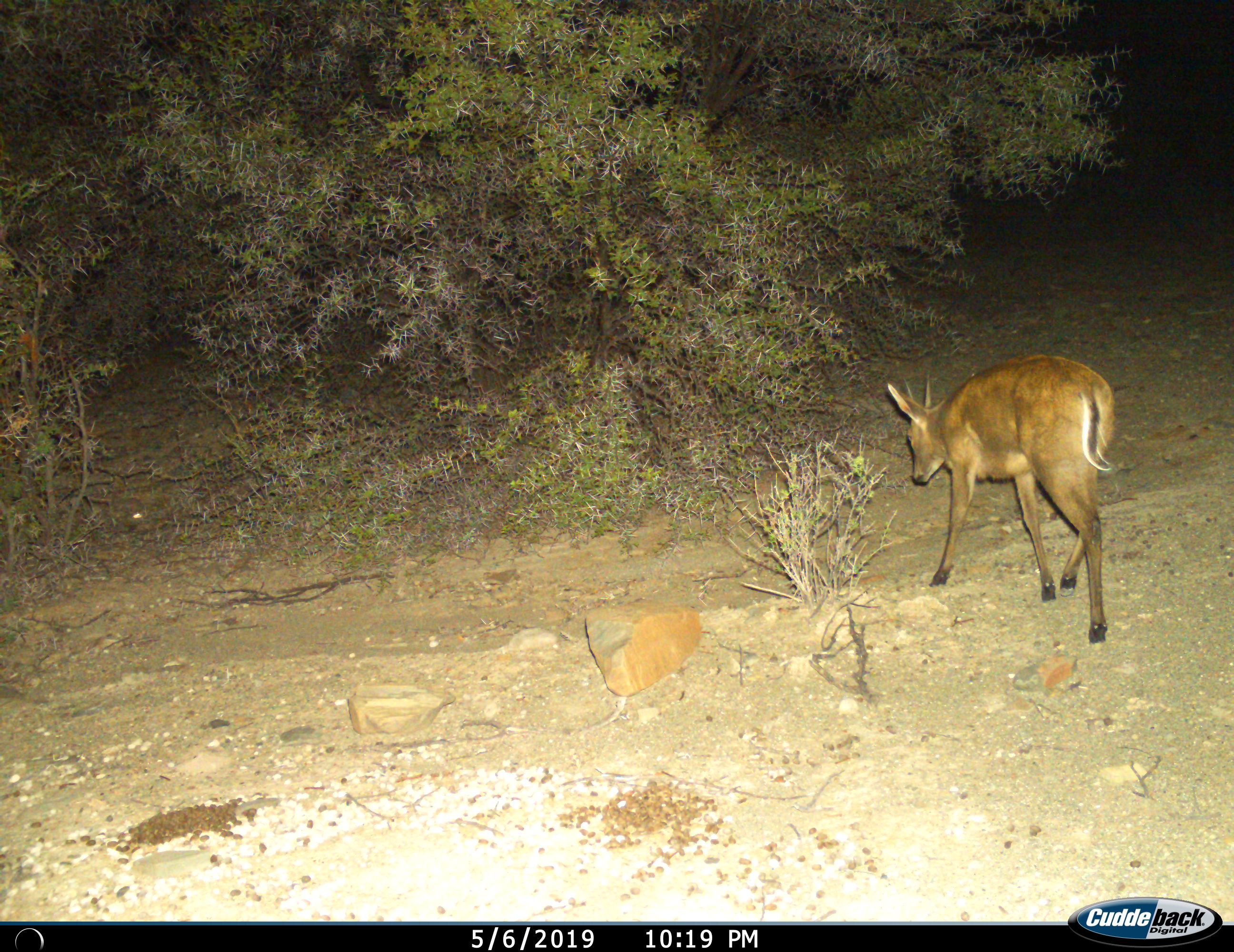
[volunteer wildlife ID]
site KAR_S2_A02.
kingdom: Animalia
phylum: Chordata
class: Mammalia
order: Artiodactyla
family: Bovidae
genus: Sylvicapra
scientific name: Sylvicapra grimmia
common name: common duiker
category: duikercommongrey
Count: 1.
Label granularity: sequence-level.